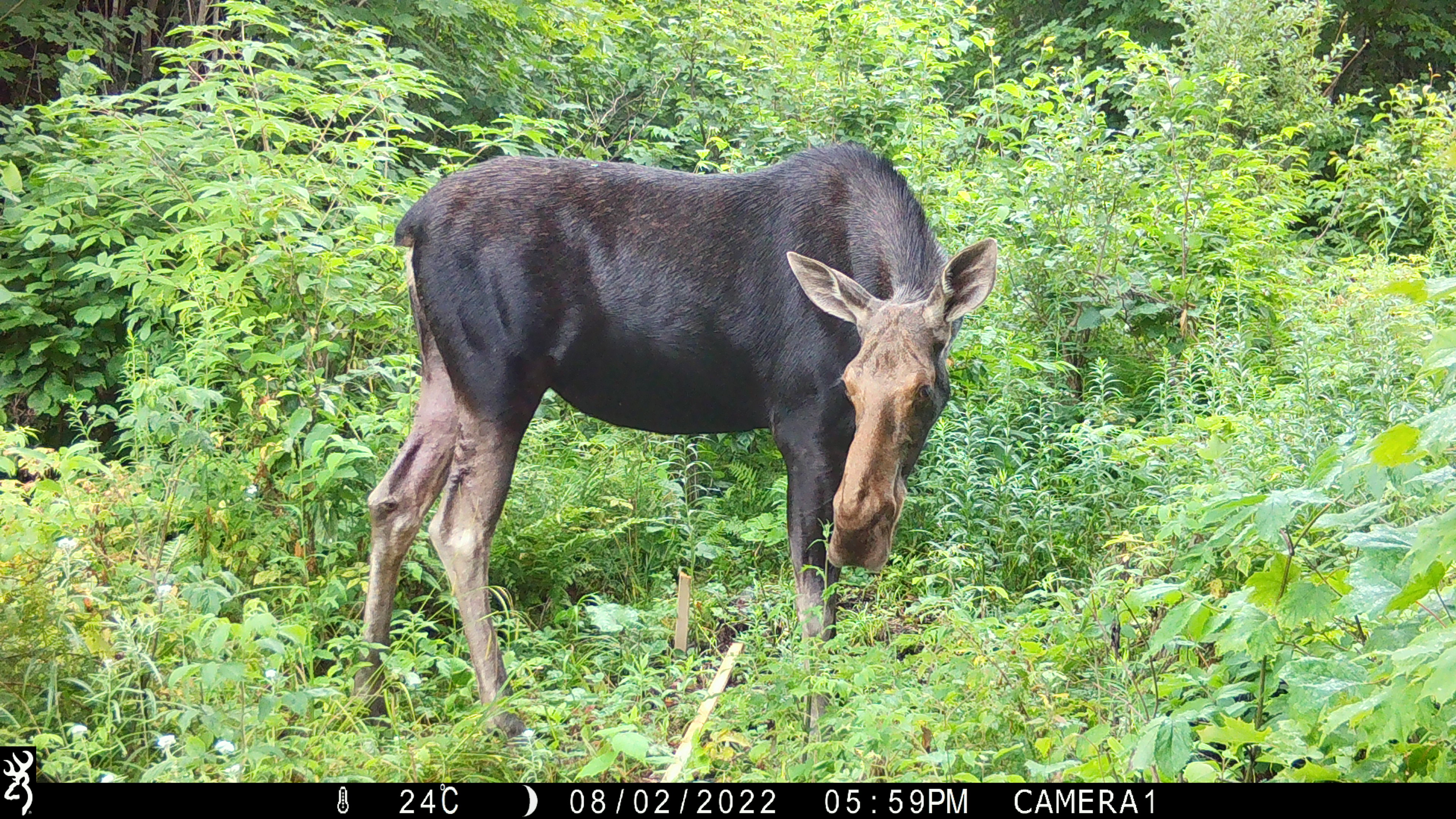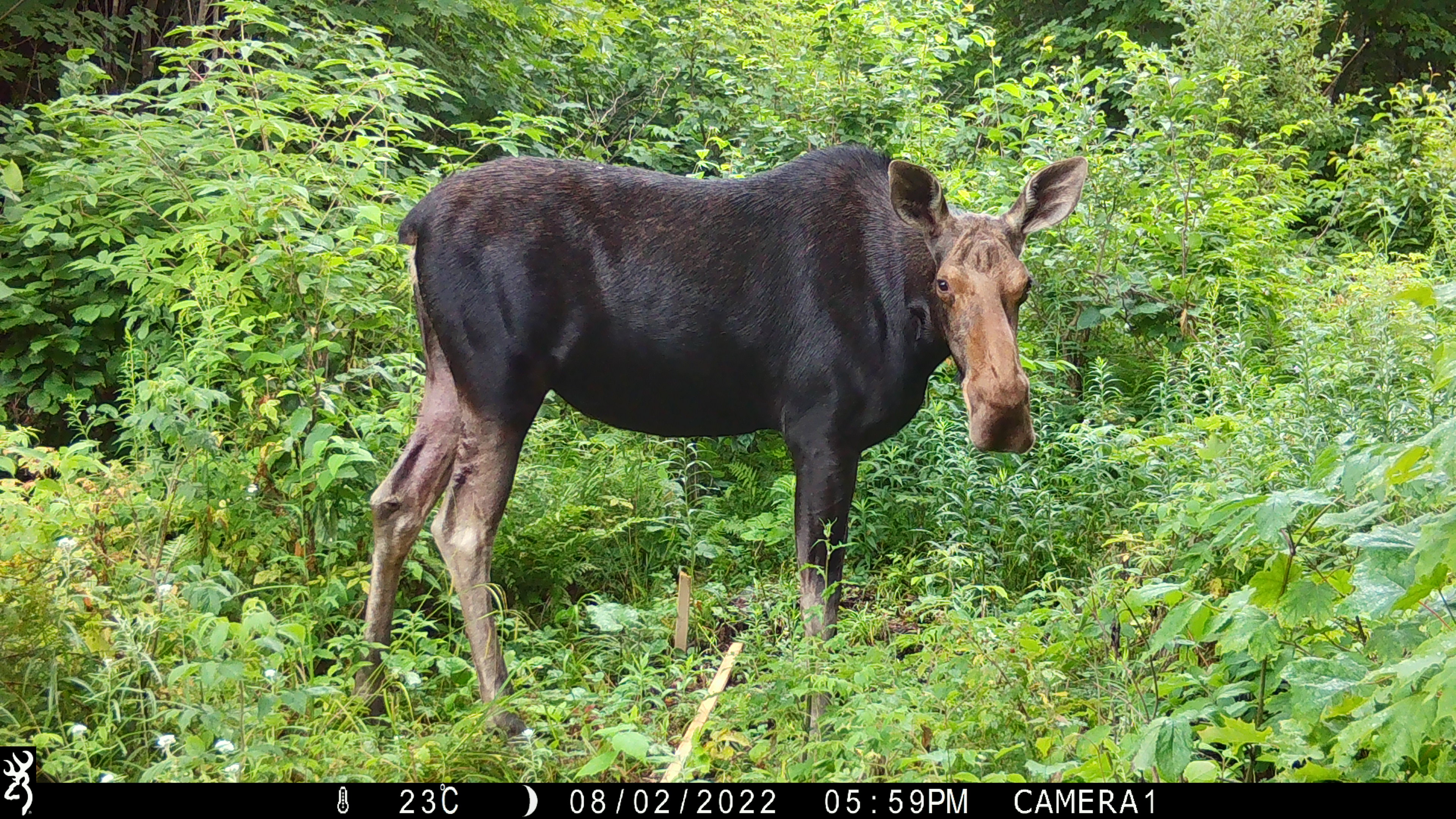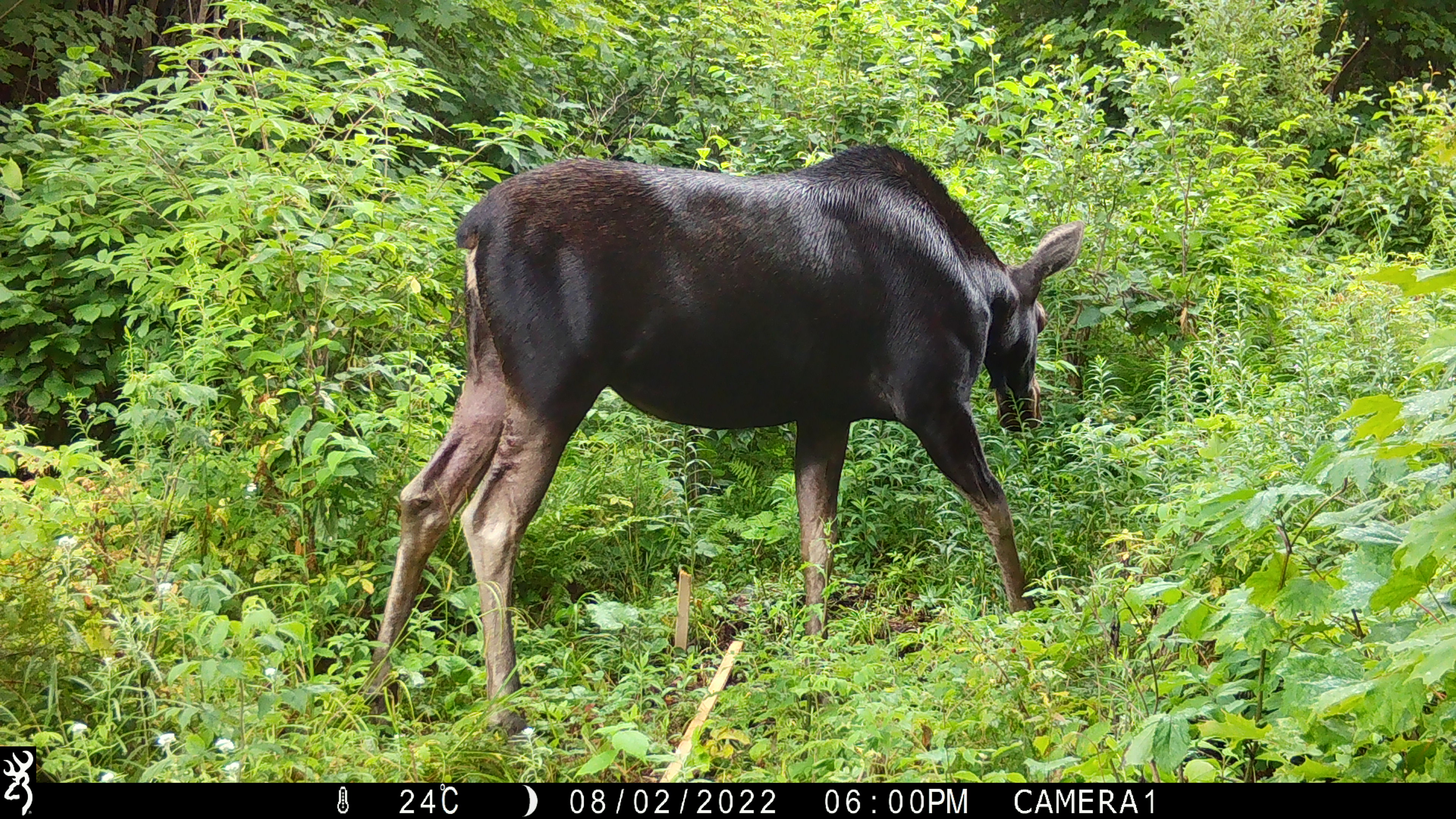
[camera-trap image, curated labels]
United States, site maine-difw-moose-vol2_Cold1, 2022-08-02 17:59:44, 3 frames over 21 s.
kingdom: Animalia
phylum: Chordata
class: Mammalia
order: Artiodactyla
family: Cervidae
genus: Alces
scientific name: Alces alces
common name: moose